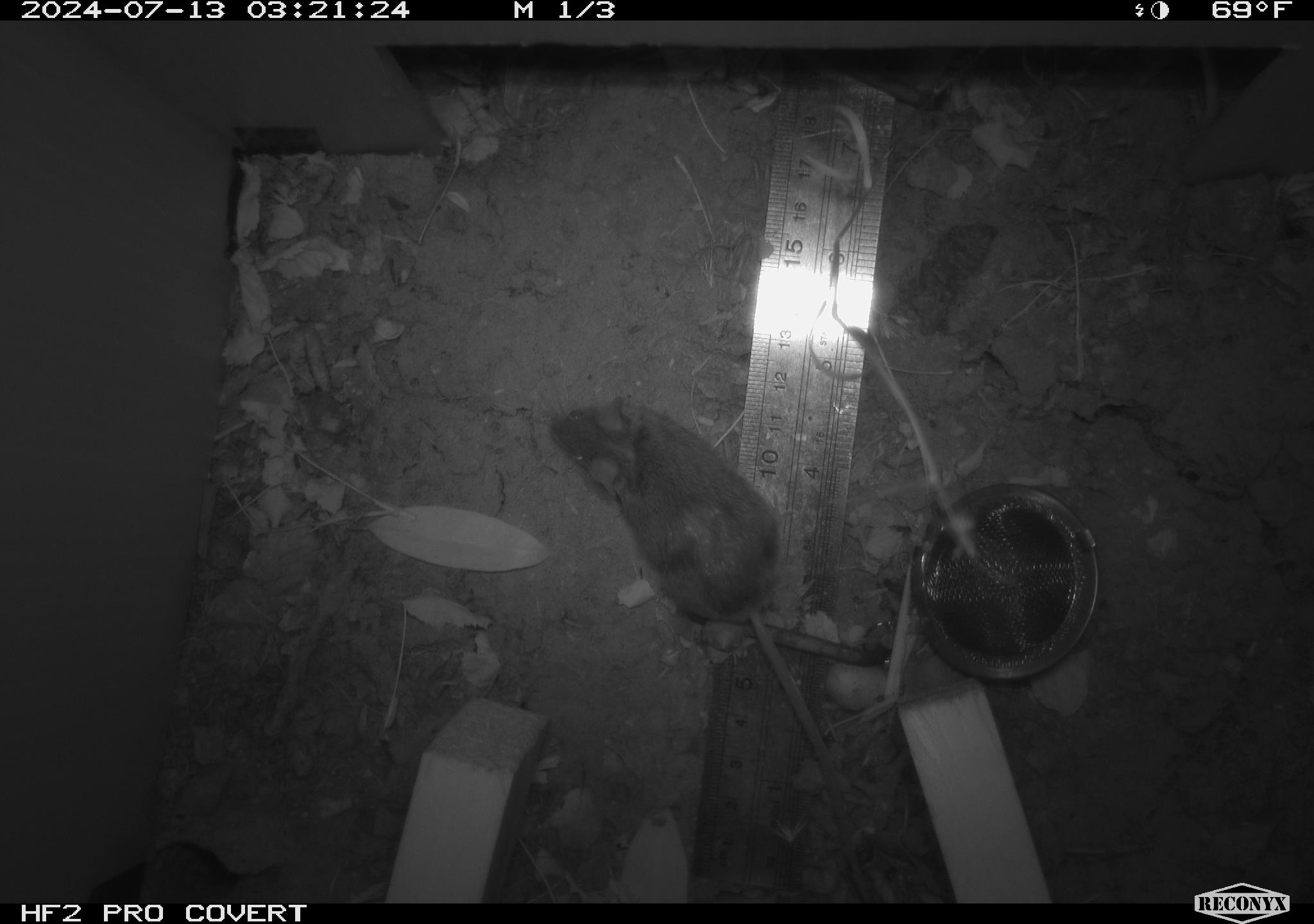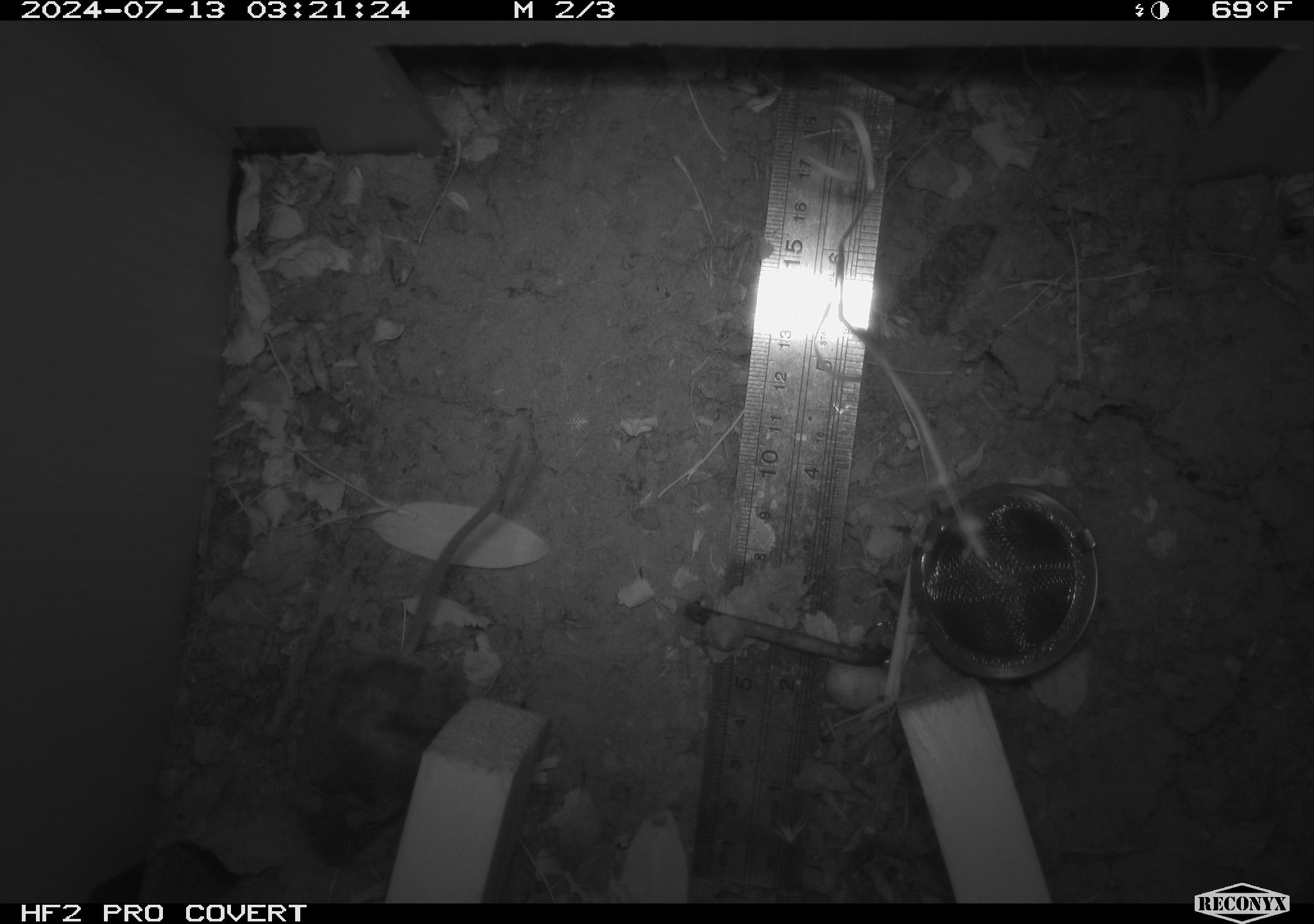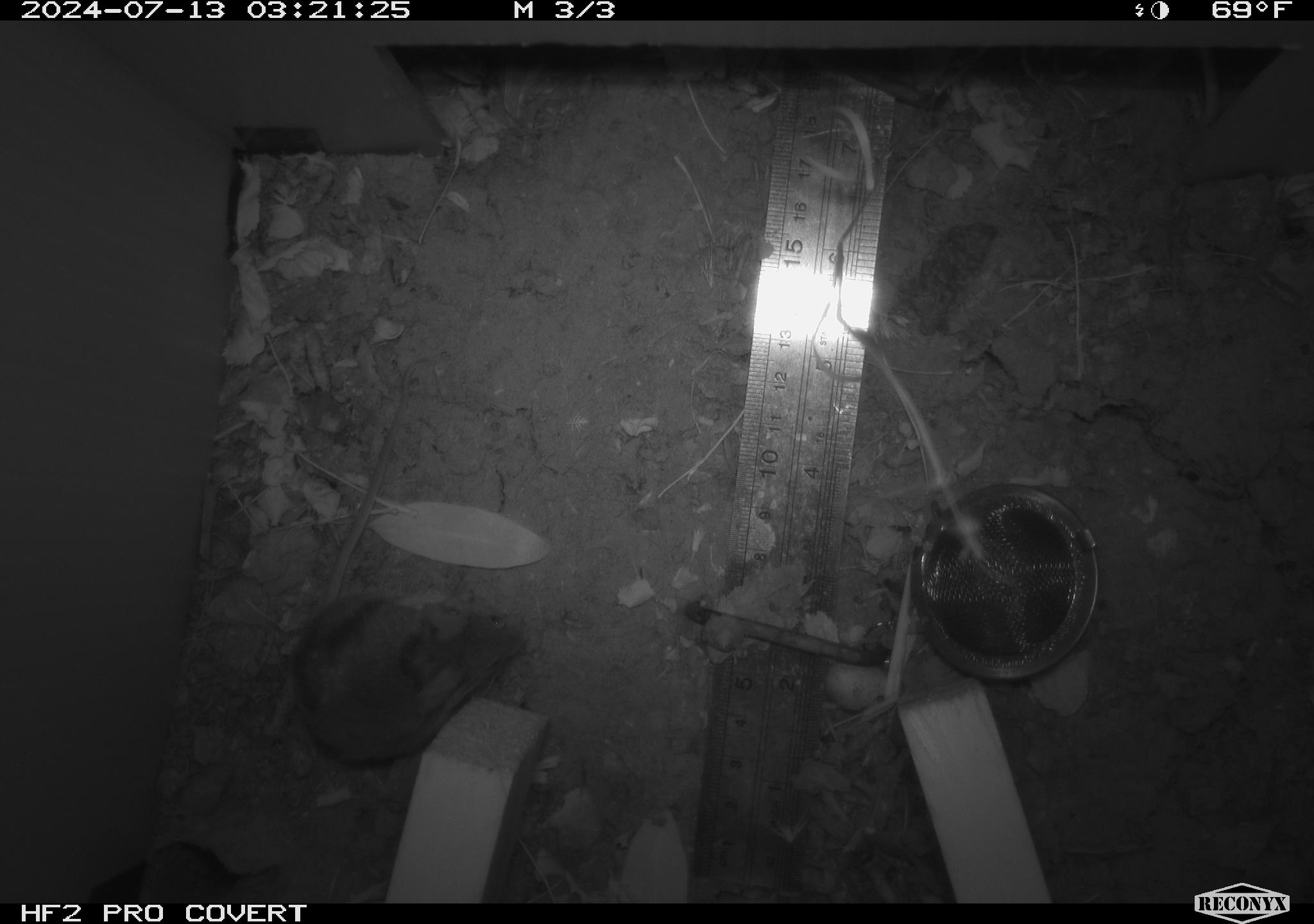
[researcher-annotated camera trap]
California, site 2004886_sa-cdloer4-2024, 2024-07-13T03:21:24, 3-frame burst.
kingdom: Animalia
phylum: Chordata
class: Mammalia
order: Rodentia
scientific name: Rodentia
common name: rodent